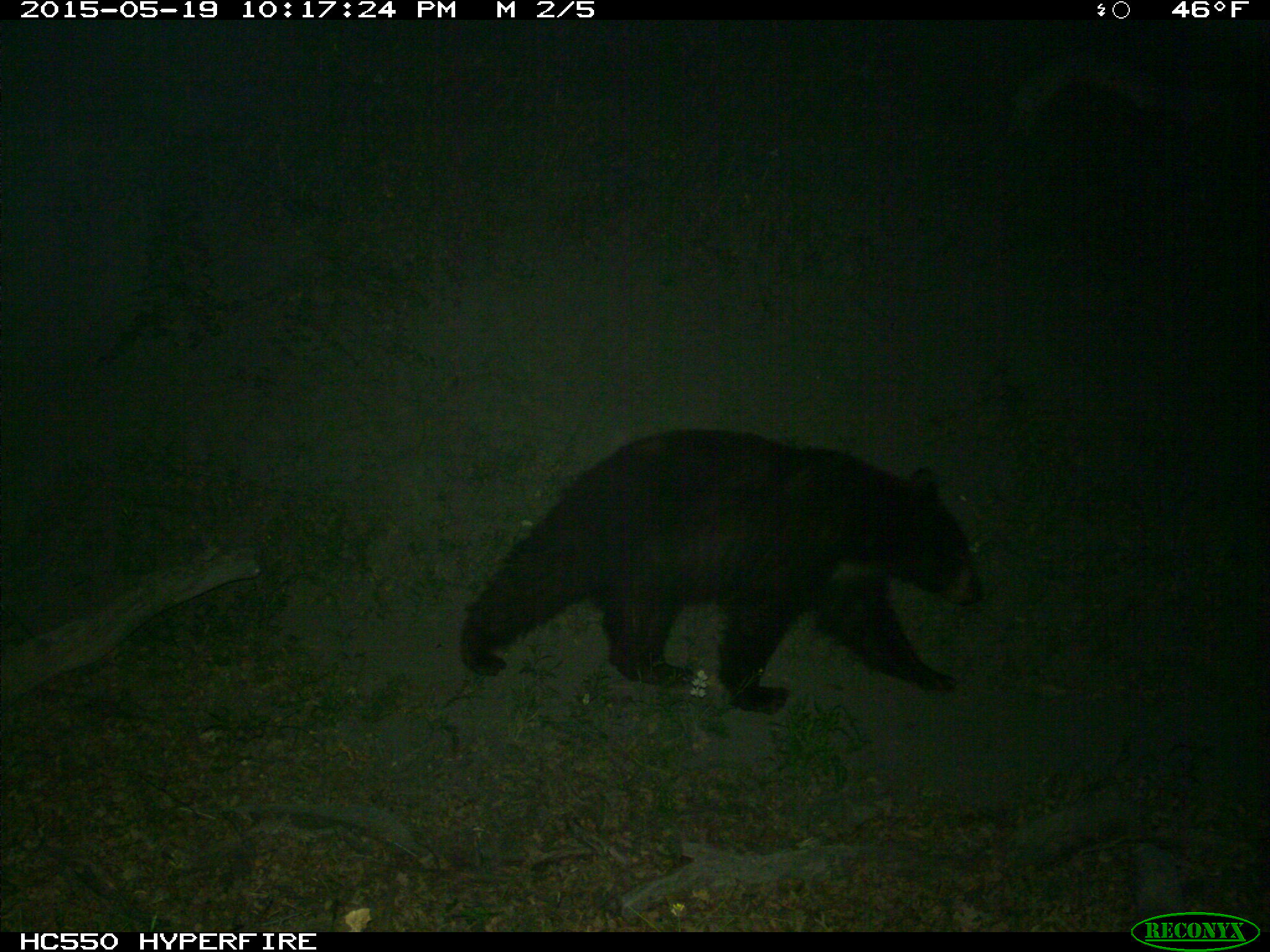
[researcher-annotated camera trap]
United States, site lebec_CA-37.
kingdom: Animalia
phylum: Chordata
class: Mammalia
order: Carnivora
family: Ursidae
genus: Ursus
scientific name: Ursus americanus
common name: american black bear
Ursus americanus (american black bear).